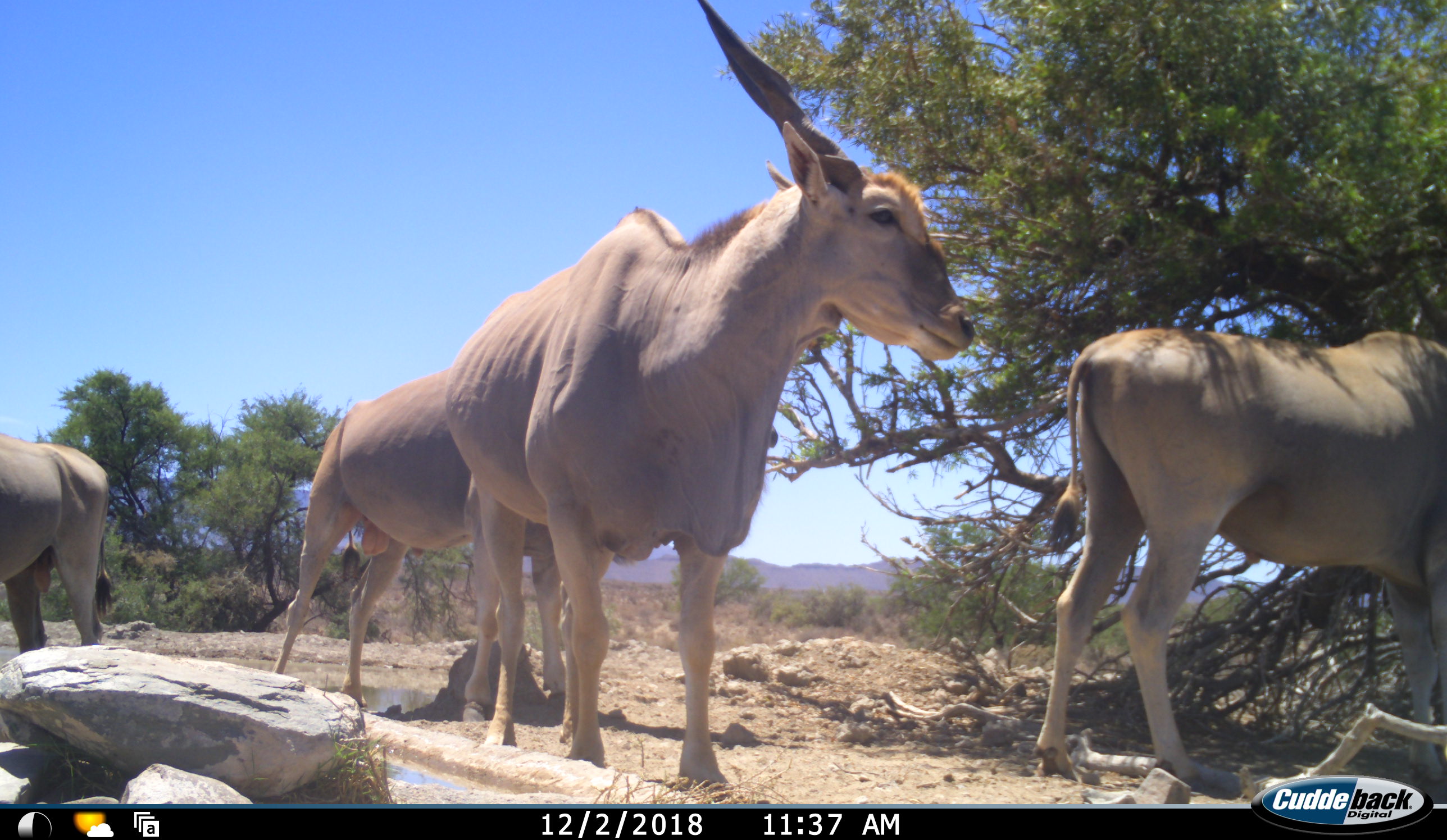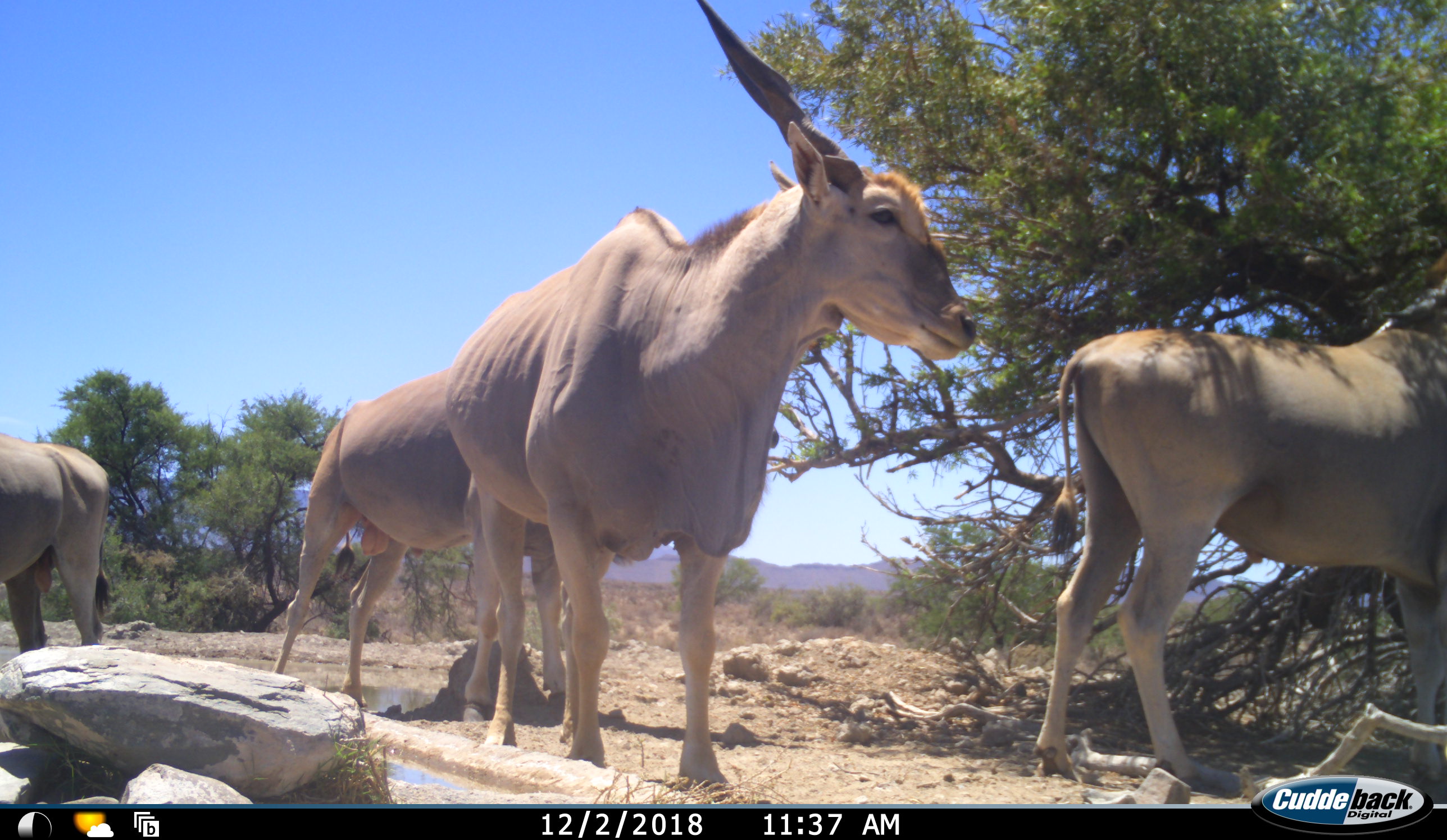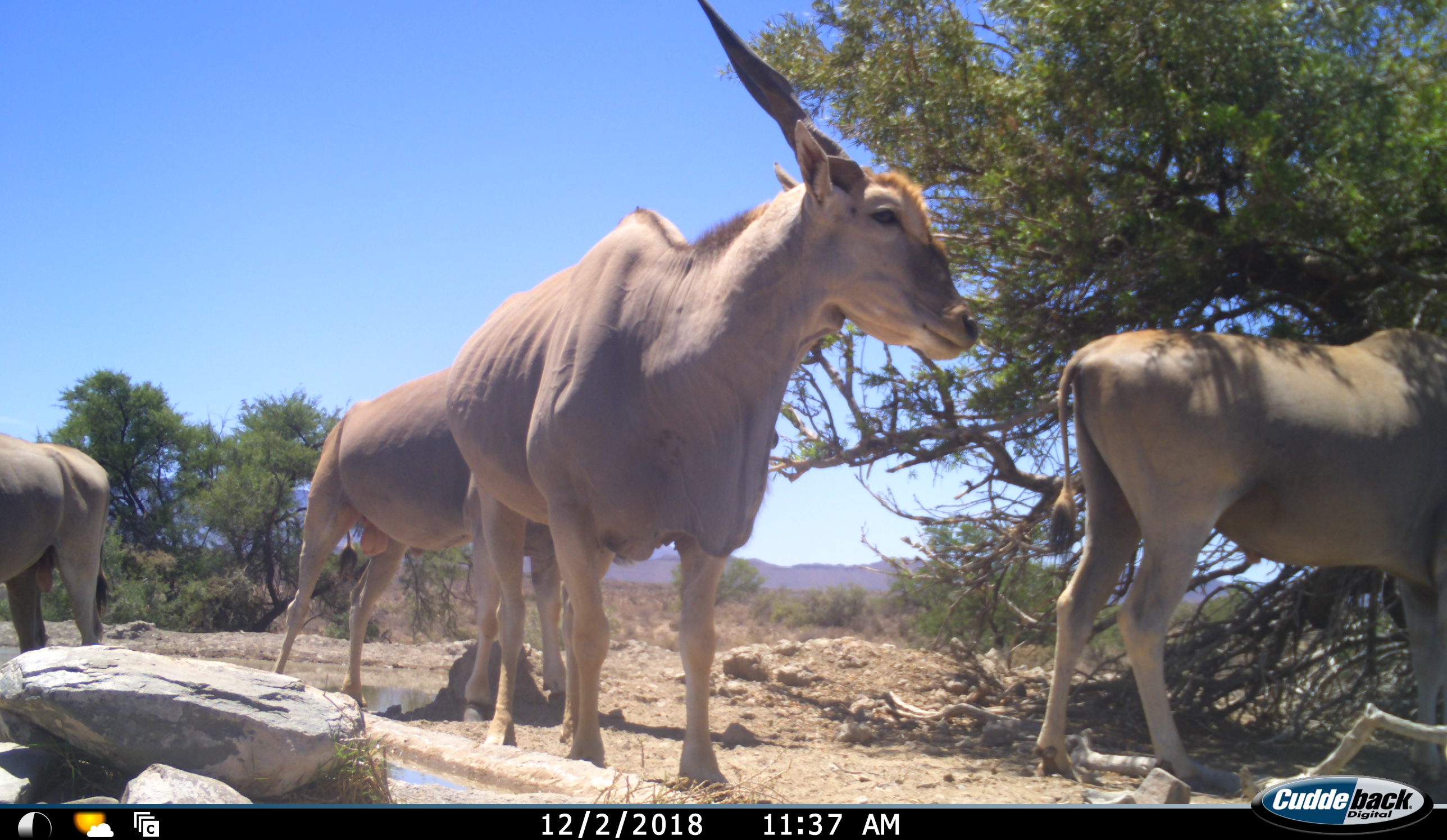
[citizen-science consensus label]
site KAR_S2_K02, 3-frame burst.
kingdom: Animalia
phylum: Chordata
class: Mammalia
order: Artiodactyla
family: Bovidae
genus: Tragelaphus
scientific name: Tragelaphus oryx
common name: eland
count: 4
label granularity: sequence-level